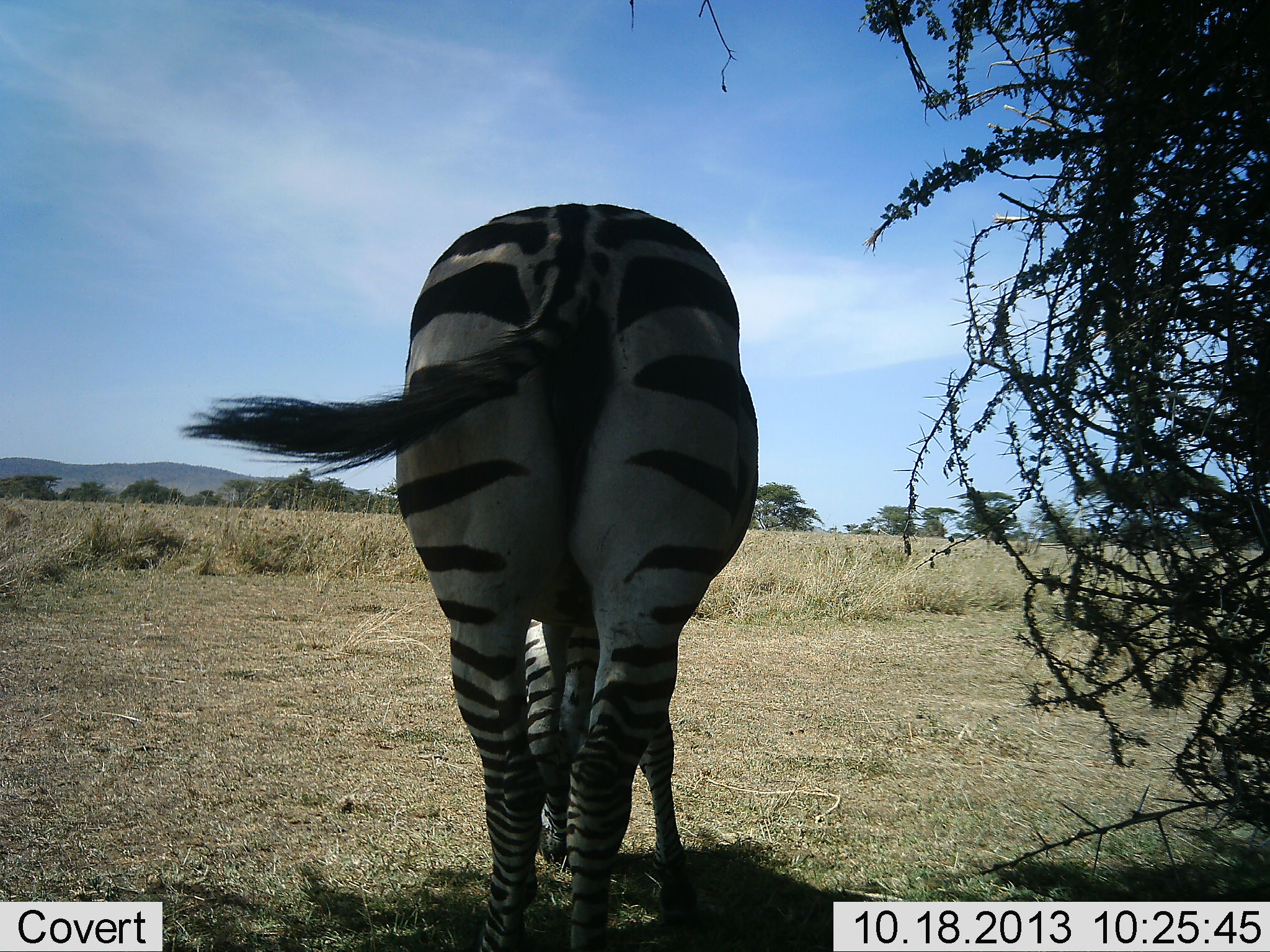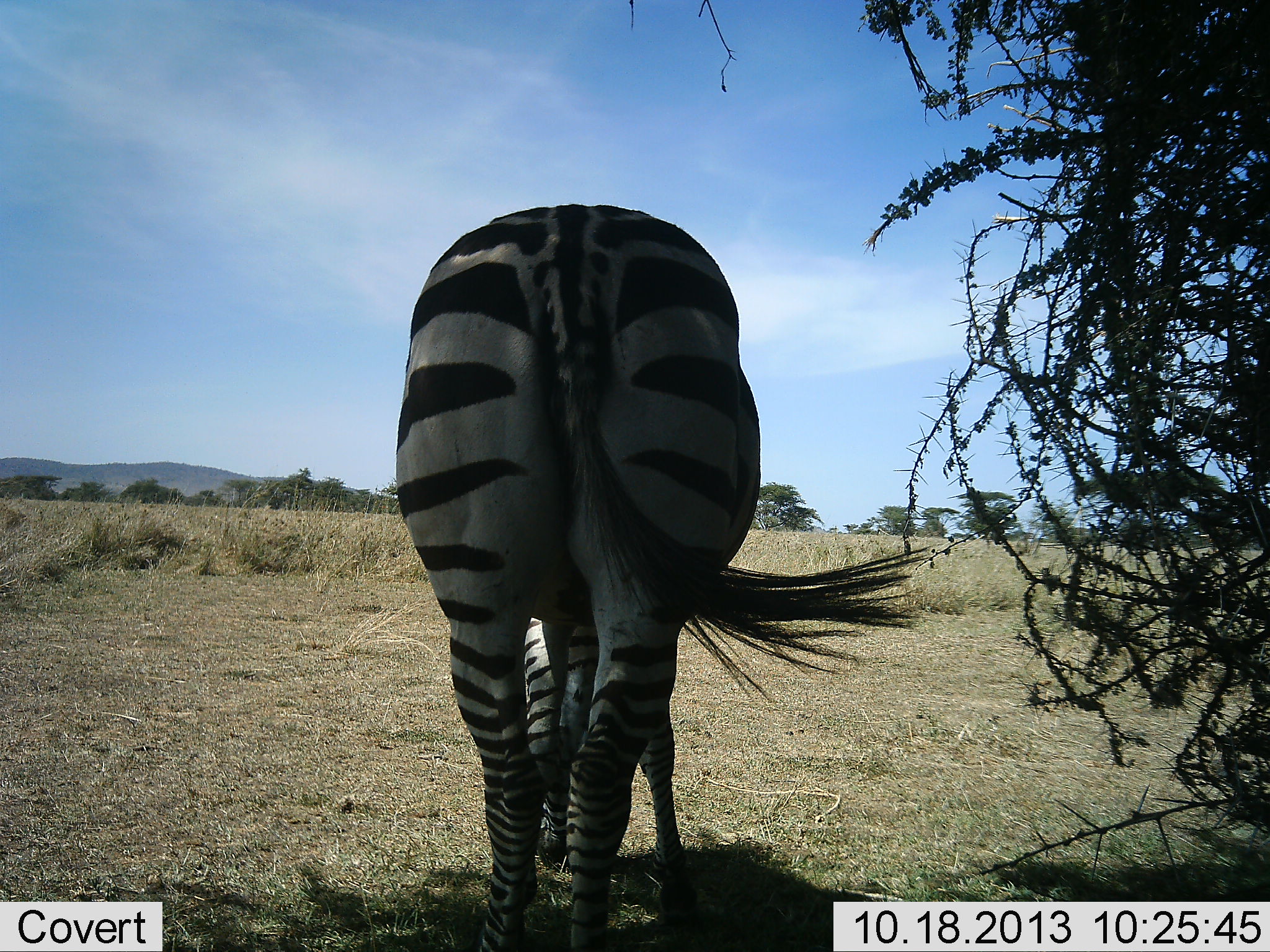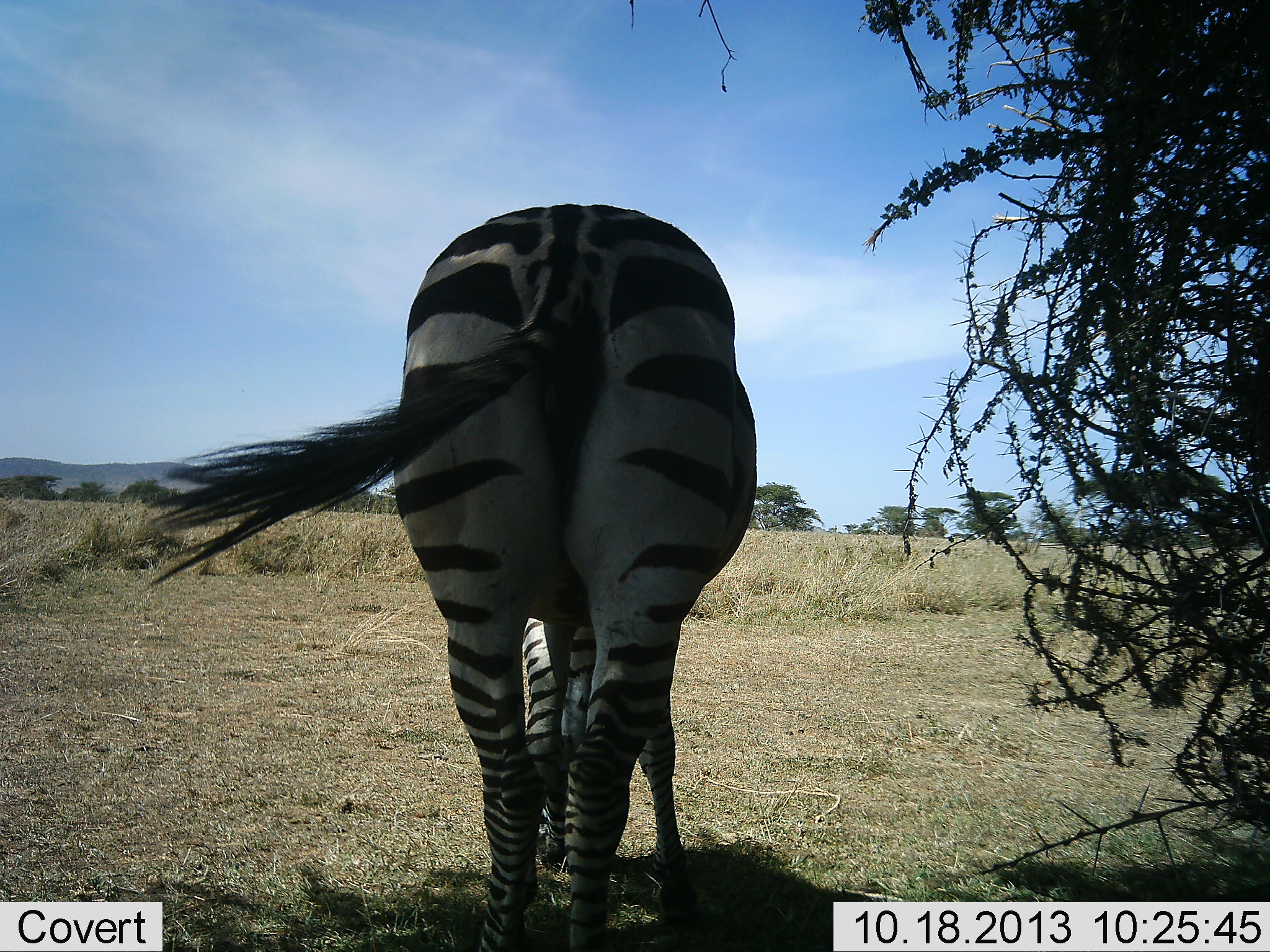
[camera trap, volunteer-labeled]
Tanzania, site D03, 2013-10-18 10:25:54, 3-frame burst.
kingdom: Animalia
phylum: Chordata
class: Mammalia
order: Perissodactyla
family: Equidae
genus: Equus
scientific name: Equus quagga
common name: plains zebra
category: zebra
Zebra (plains zebra) (Equus quagga), count 1. Behavior (volunteer vote fractions): standing 30%, resting 0%, moving 0%, interacting 0%. Young present (vote fraction): 0%. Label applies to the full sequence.